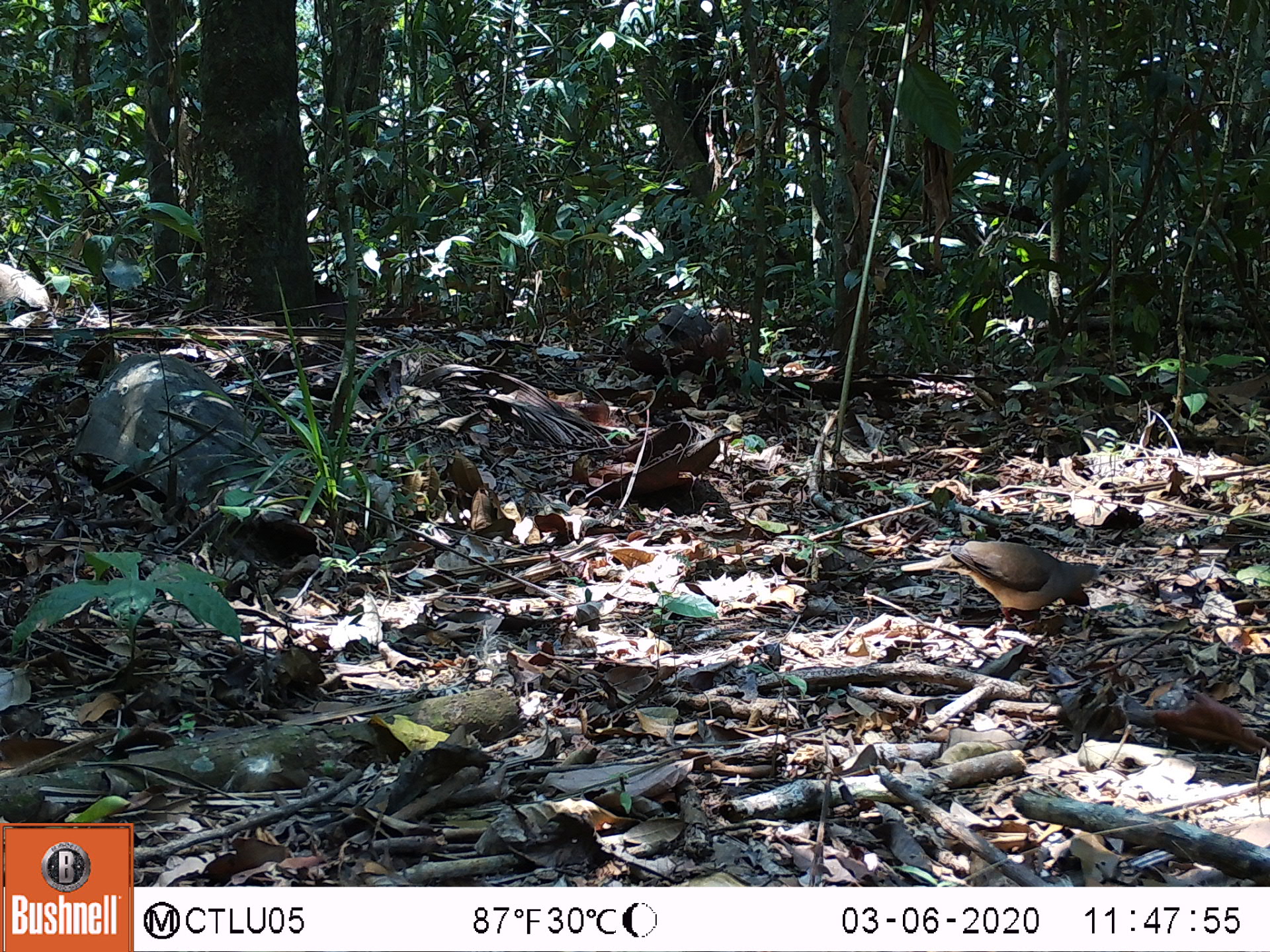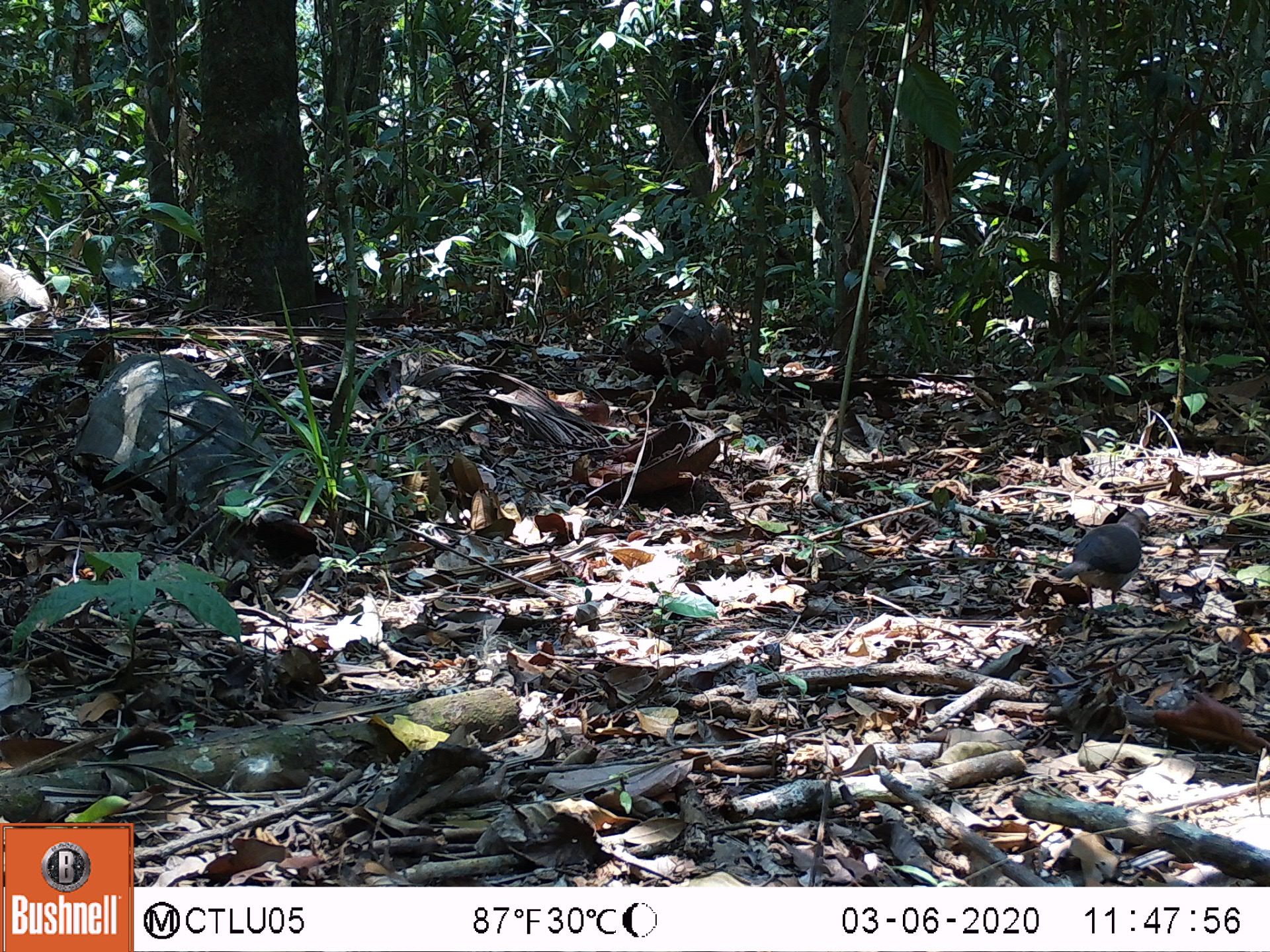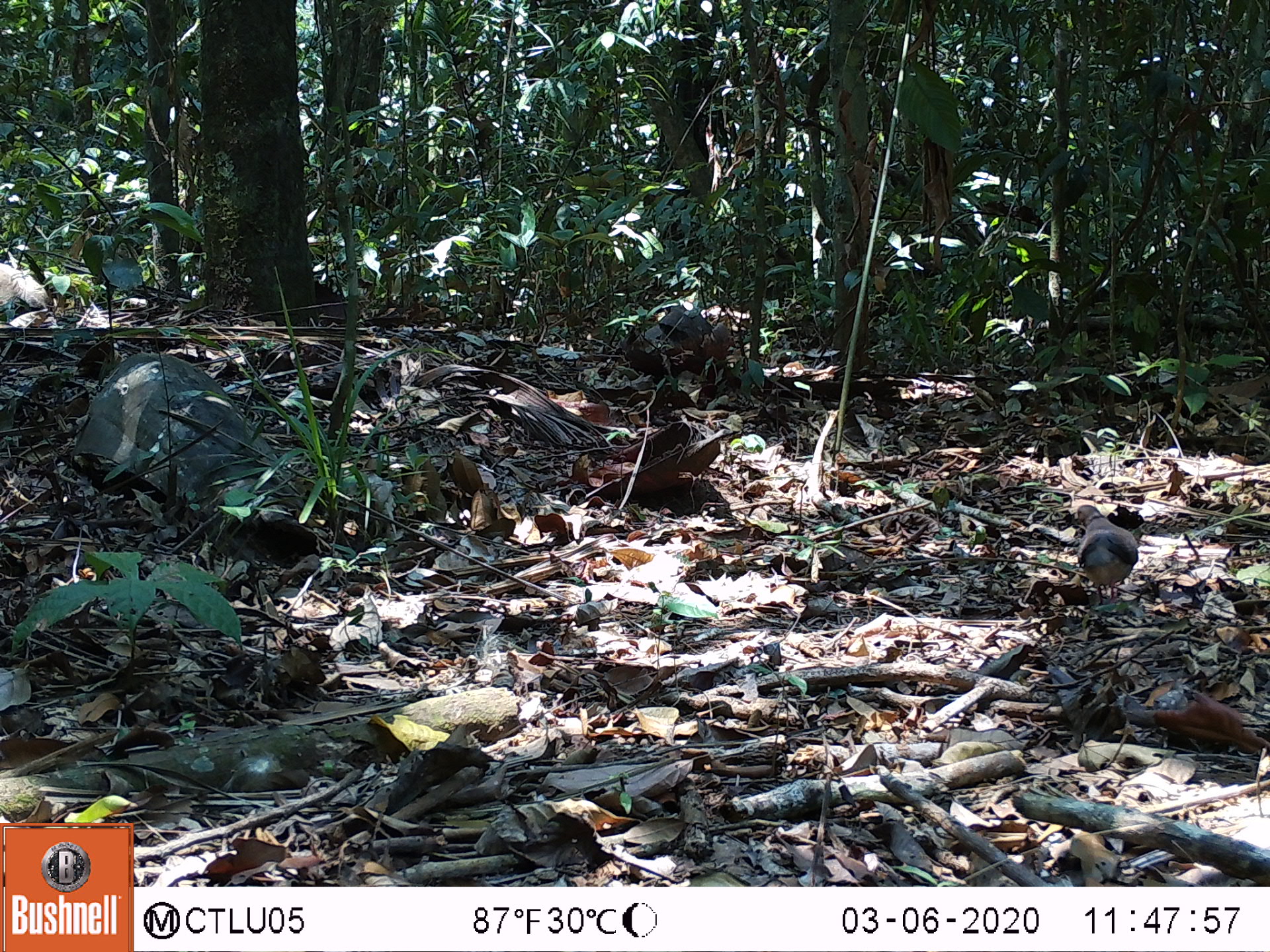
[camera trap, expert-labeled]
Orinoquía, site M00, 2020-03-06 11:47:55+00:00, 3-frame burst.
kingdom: Animalia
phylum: Chordata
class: Aves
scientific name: Aves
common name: bird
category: unknown bird